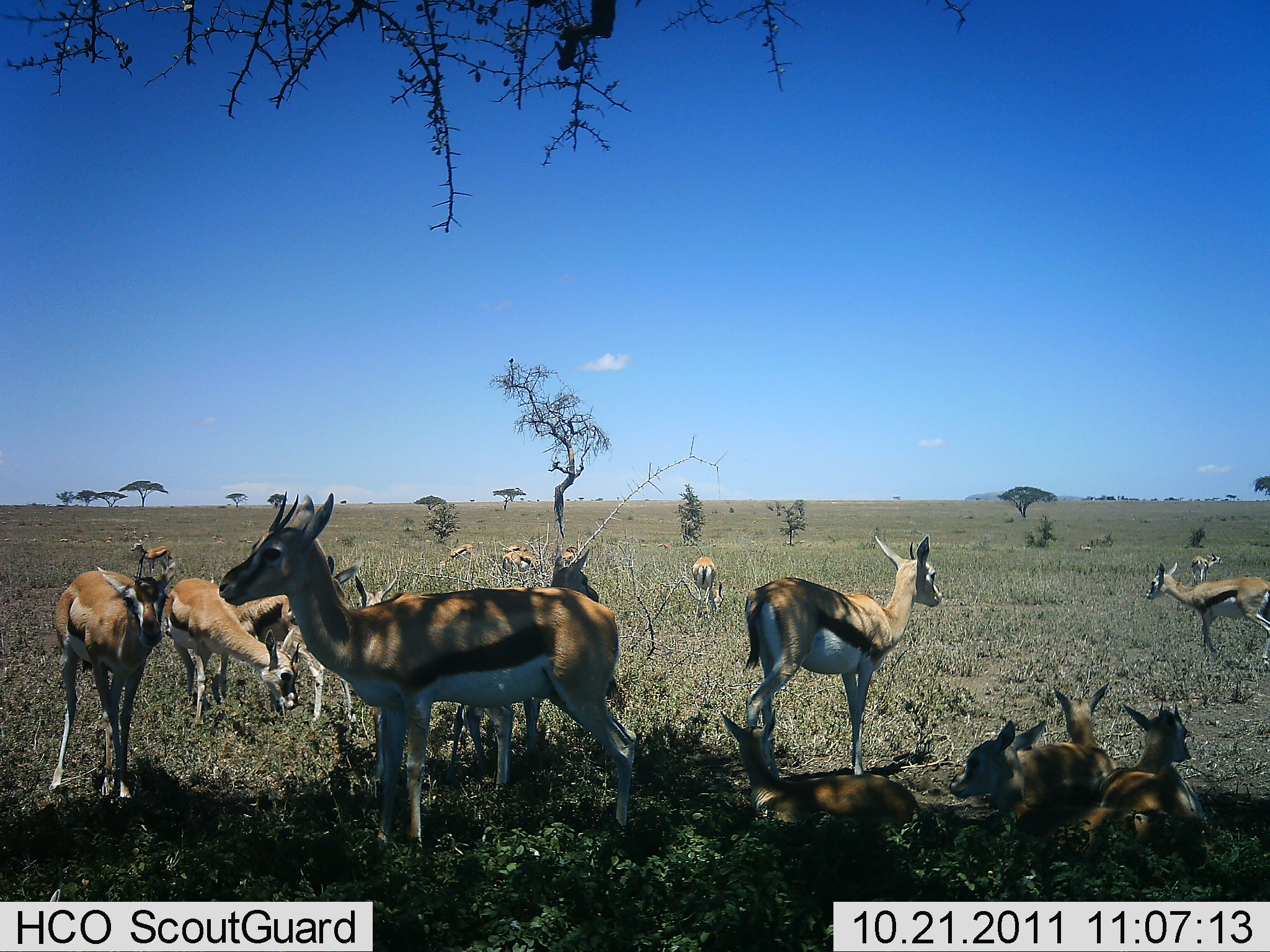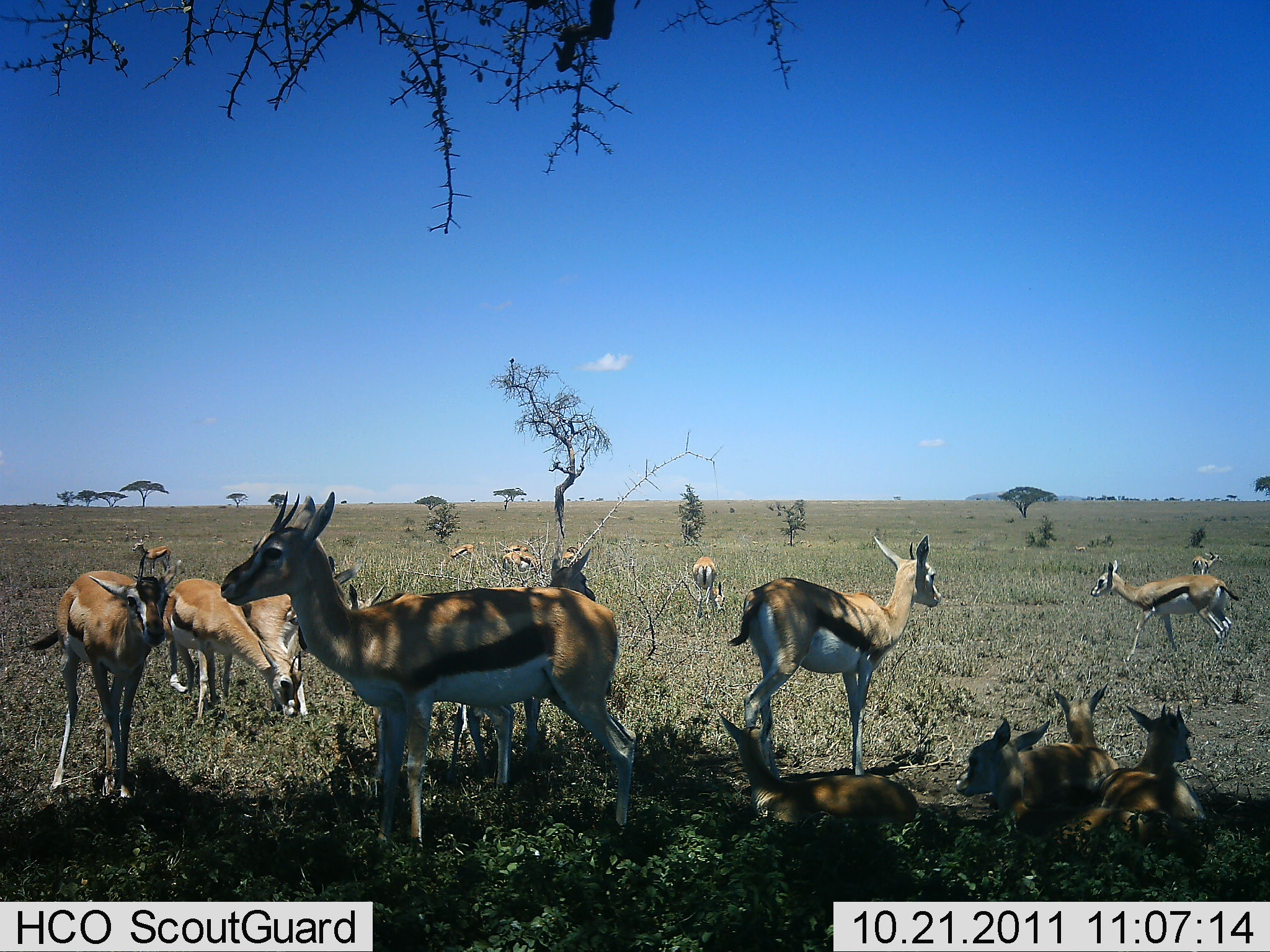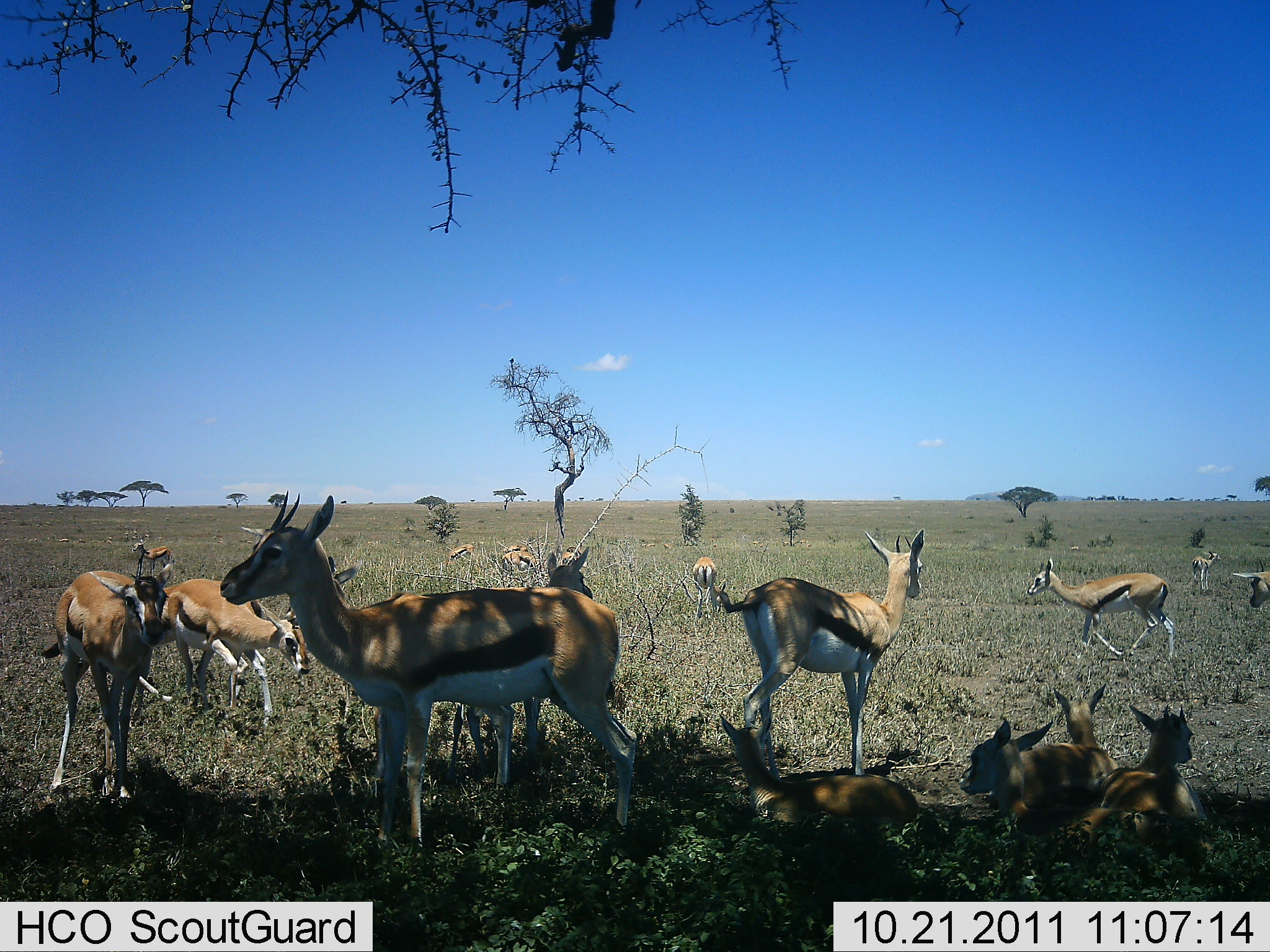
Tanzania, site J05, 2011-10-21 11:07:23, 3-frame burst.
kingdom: Animalia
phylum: Chordata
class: Mammalia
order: Artiodactyla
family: Bovidae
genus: Eudorcas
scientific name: Eudorcas thomsonii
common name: thomson's gazelle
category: gazellethomsons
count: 11-50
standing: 91%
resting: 91%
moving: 64%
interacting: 18%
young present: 45%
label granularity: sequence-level